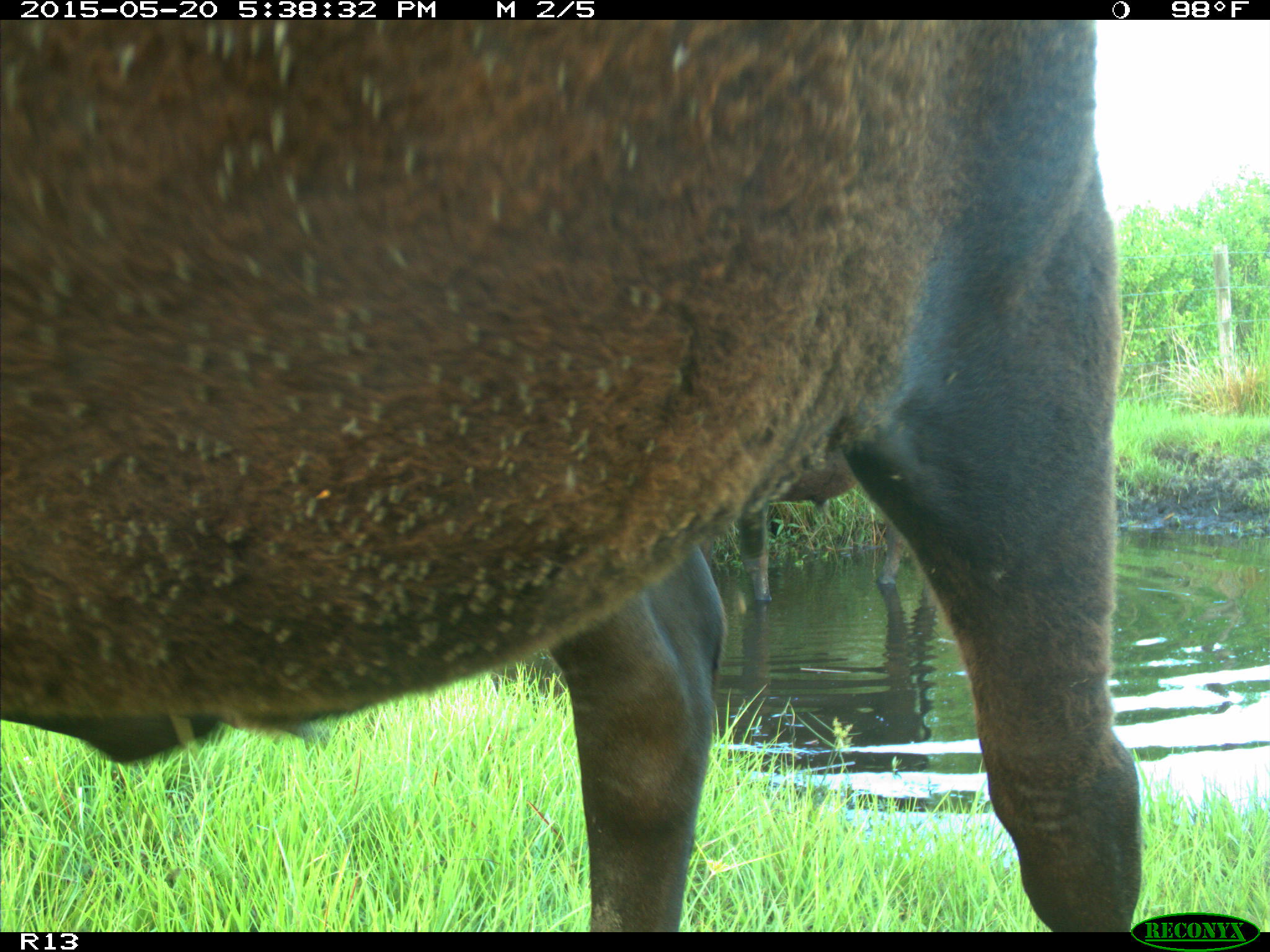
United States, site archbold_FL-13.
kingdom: Animalia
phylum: Chordata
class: Mammalia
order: Artiodactyla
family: Bovidae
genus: Bos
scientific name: Bos taurus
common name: domestic cow